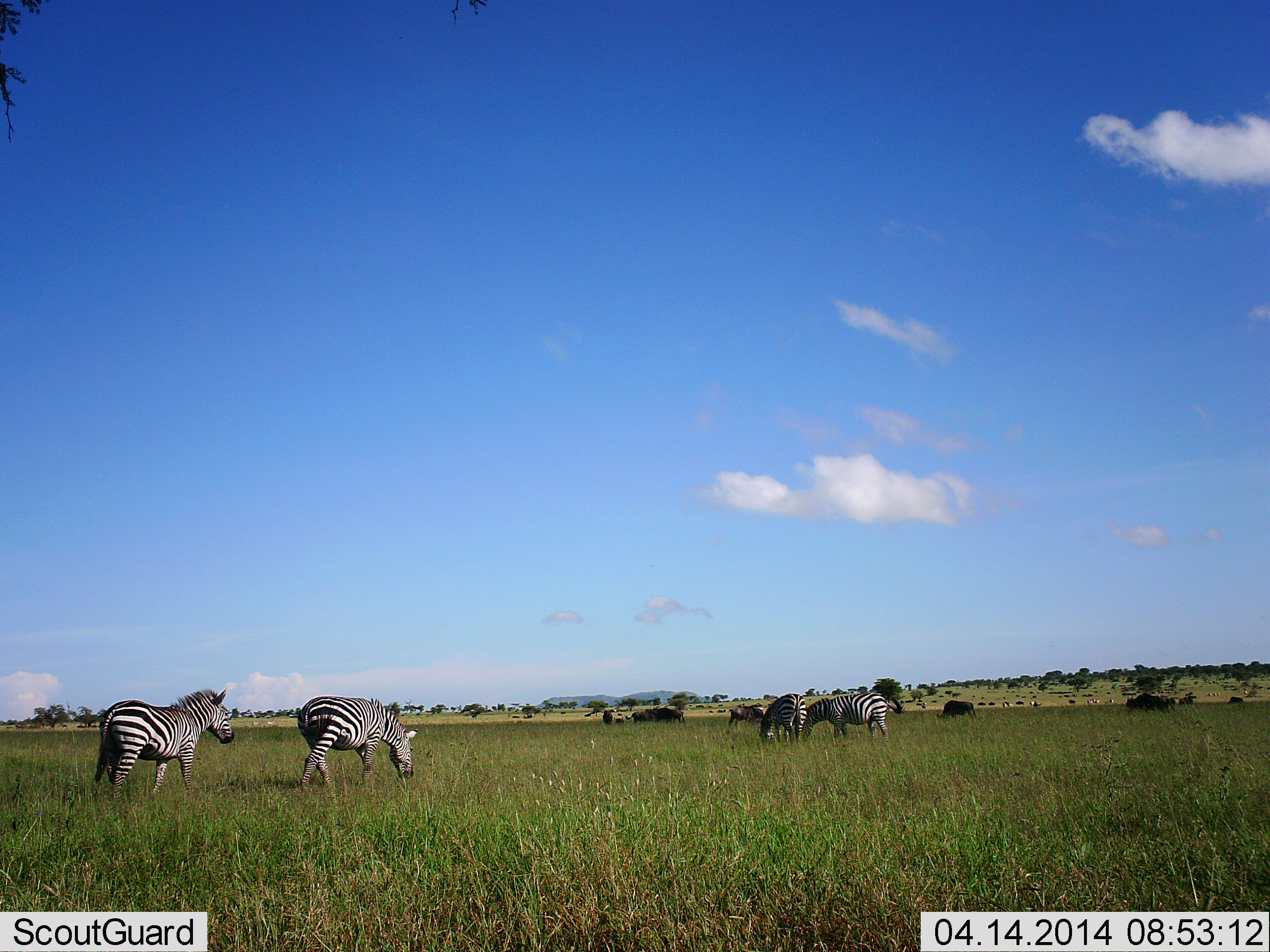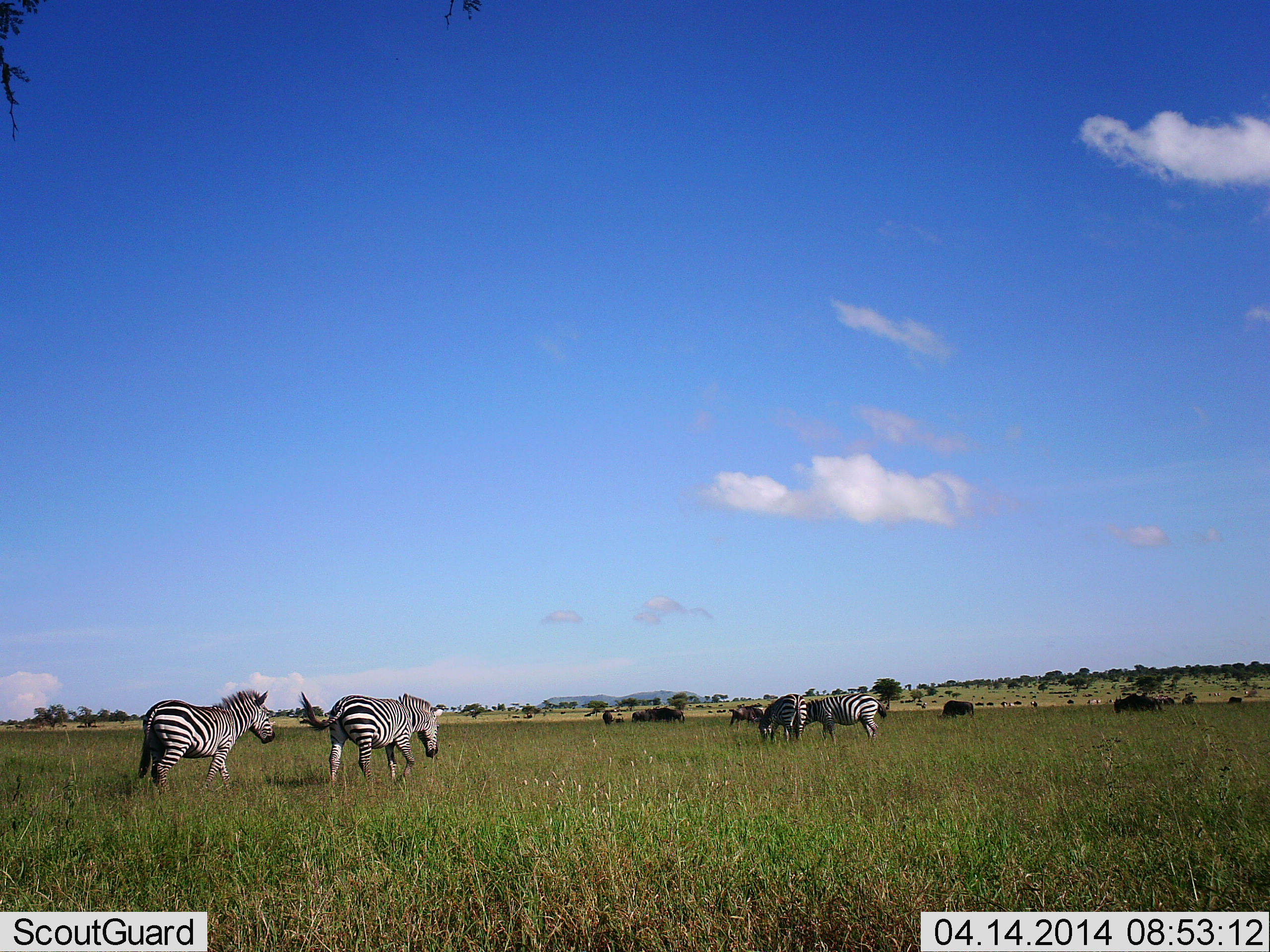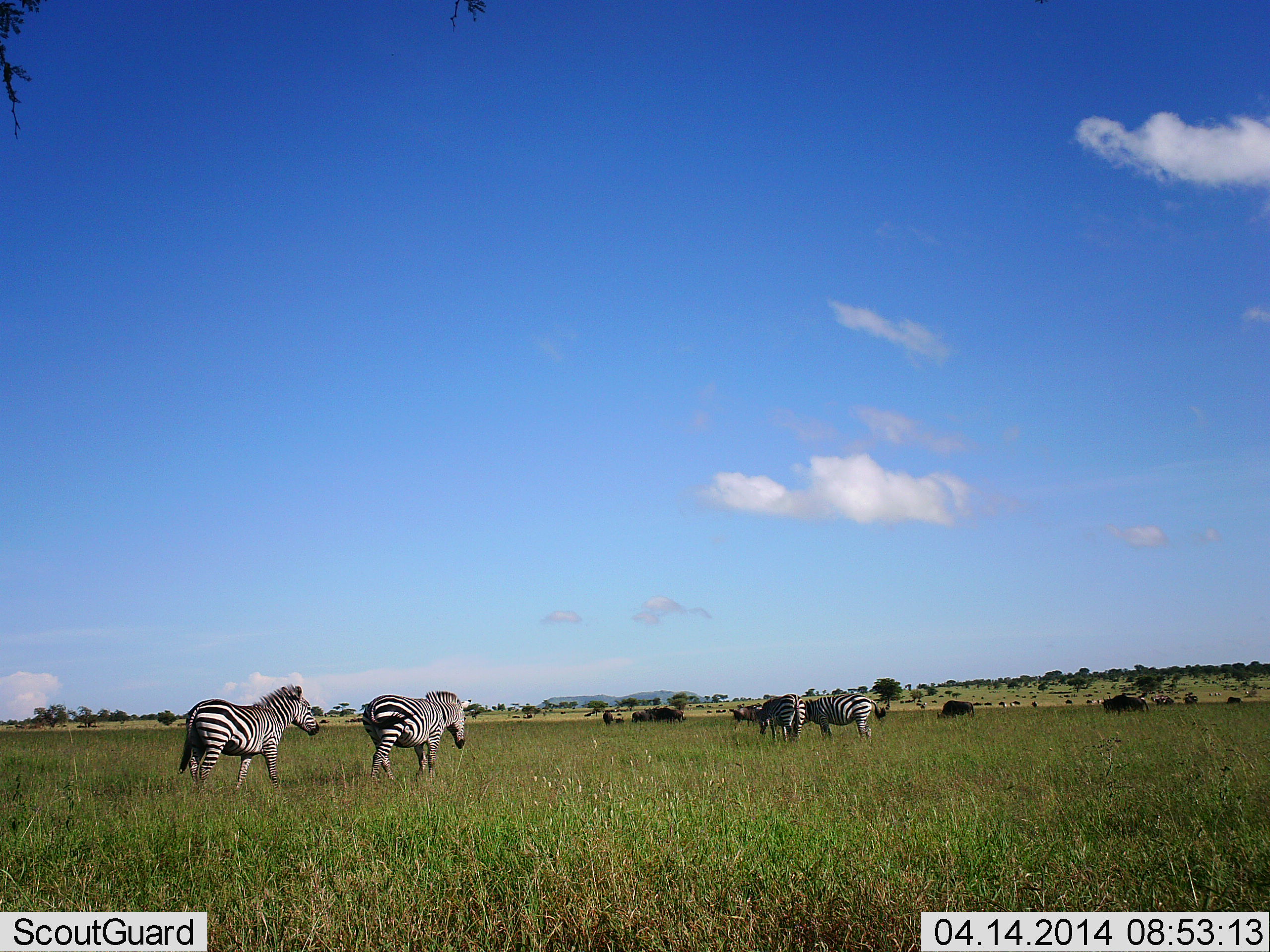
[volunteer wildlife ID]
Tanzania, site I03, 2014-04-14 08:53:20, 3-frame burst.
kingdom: Animalia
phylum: Chordata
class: Mammalia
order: Artiodactyla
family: Bovidae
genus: Connochaetes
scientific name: Connochaetes taurinus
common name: blue wildebeest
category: wildebeest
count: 5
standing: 30%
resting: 0%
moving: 60%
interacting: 0%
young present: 0%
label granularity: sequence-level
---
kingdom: Animalia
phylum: Chordata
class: Mammalia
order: Perissodactyla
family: Equidae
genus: Equus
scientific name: Equus quagga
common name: plains zebra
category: zebra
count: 4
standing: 17%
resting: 0%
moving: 92%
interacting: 0%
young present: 0%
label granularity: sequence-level